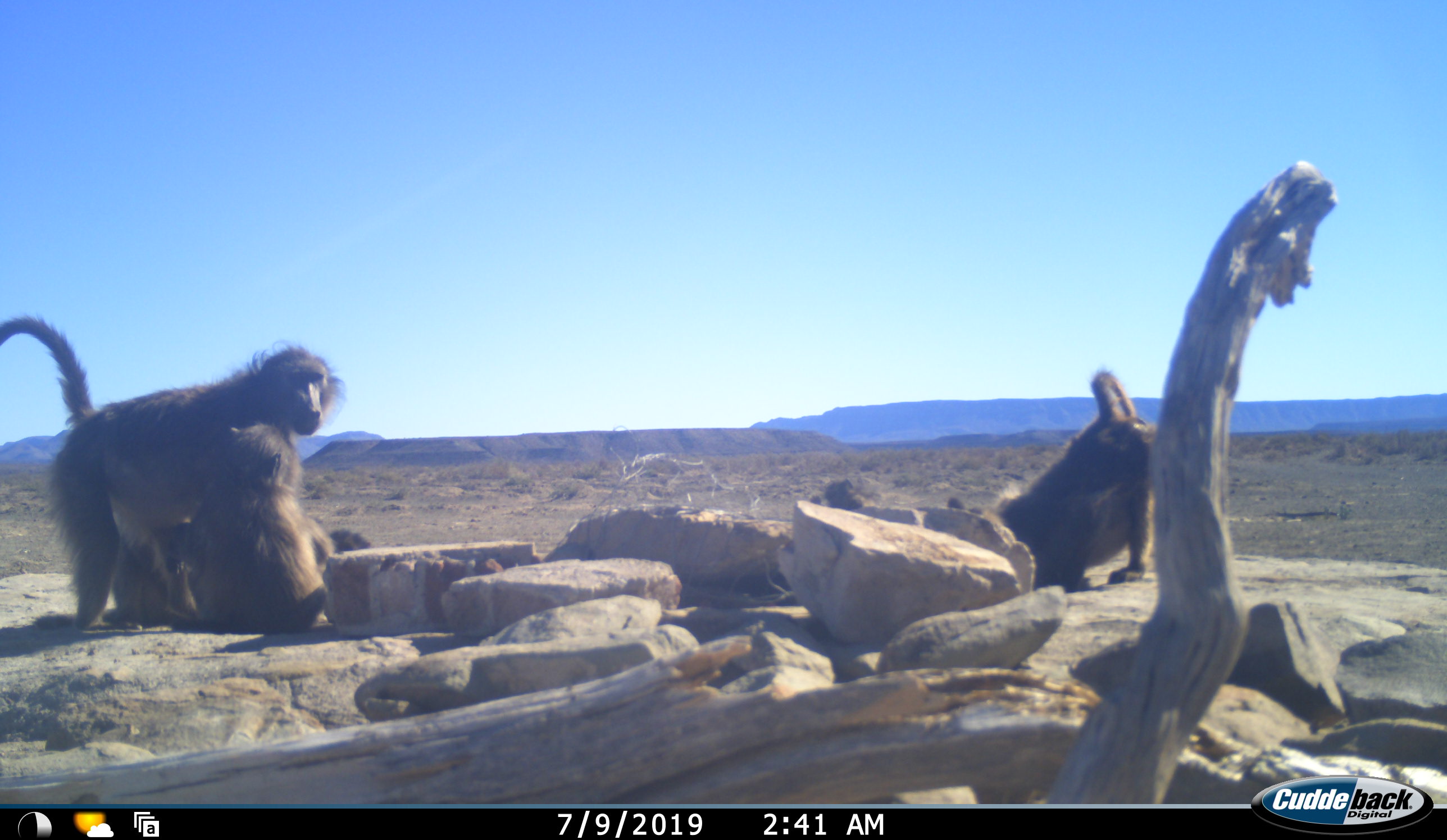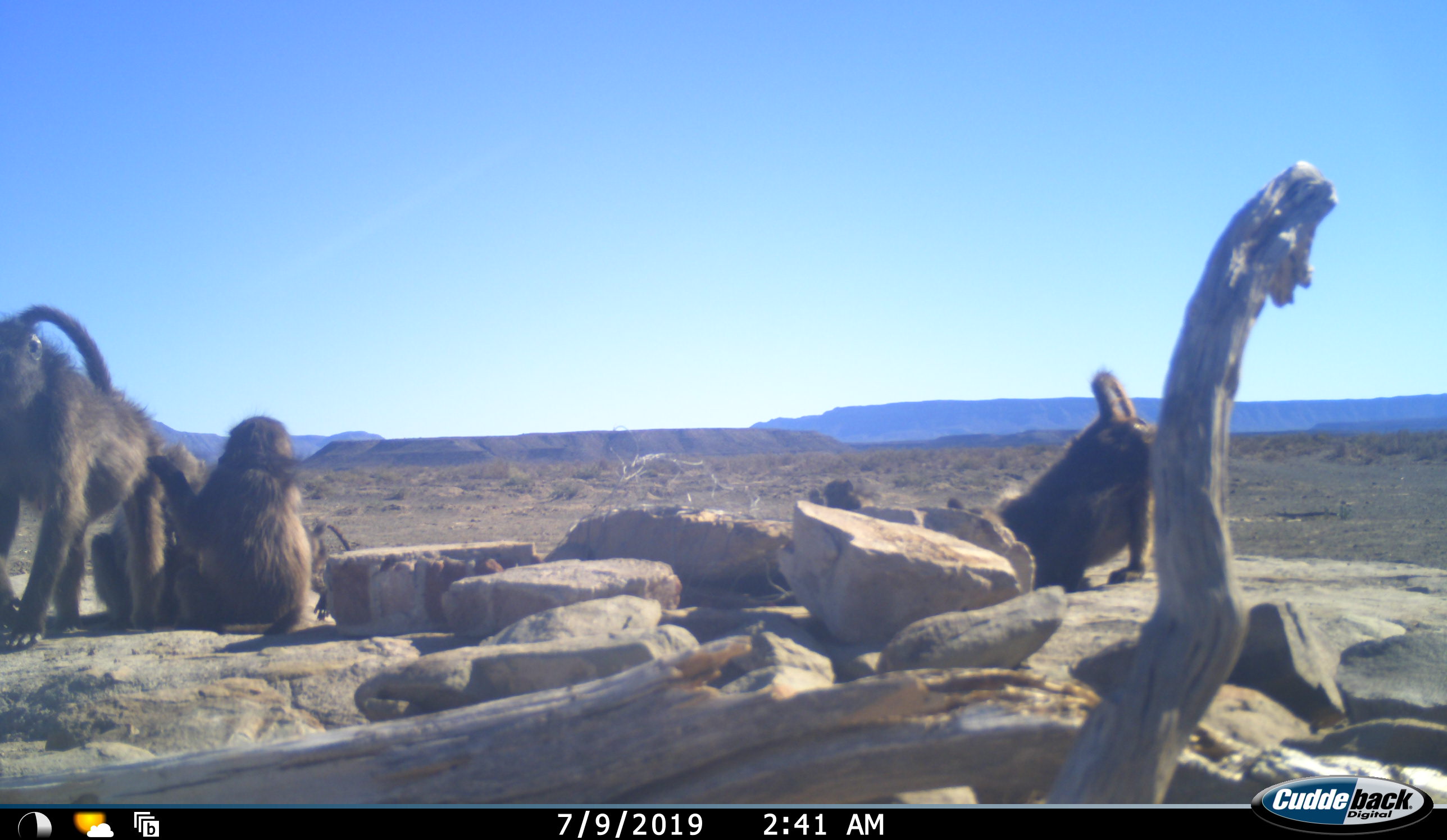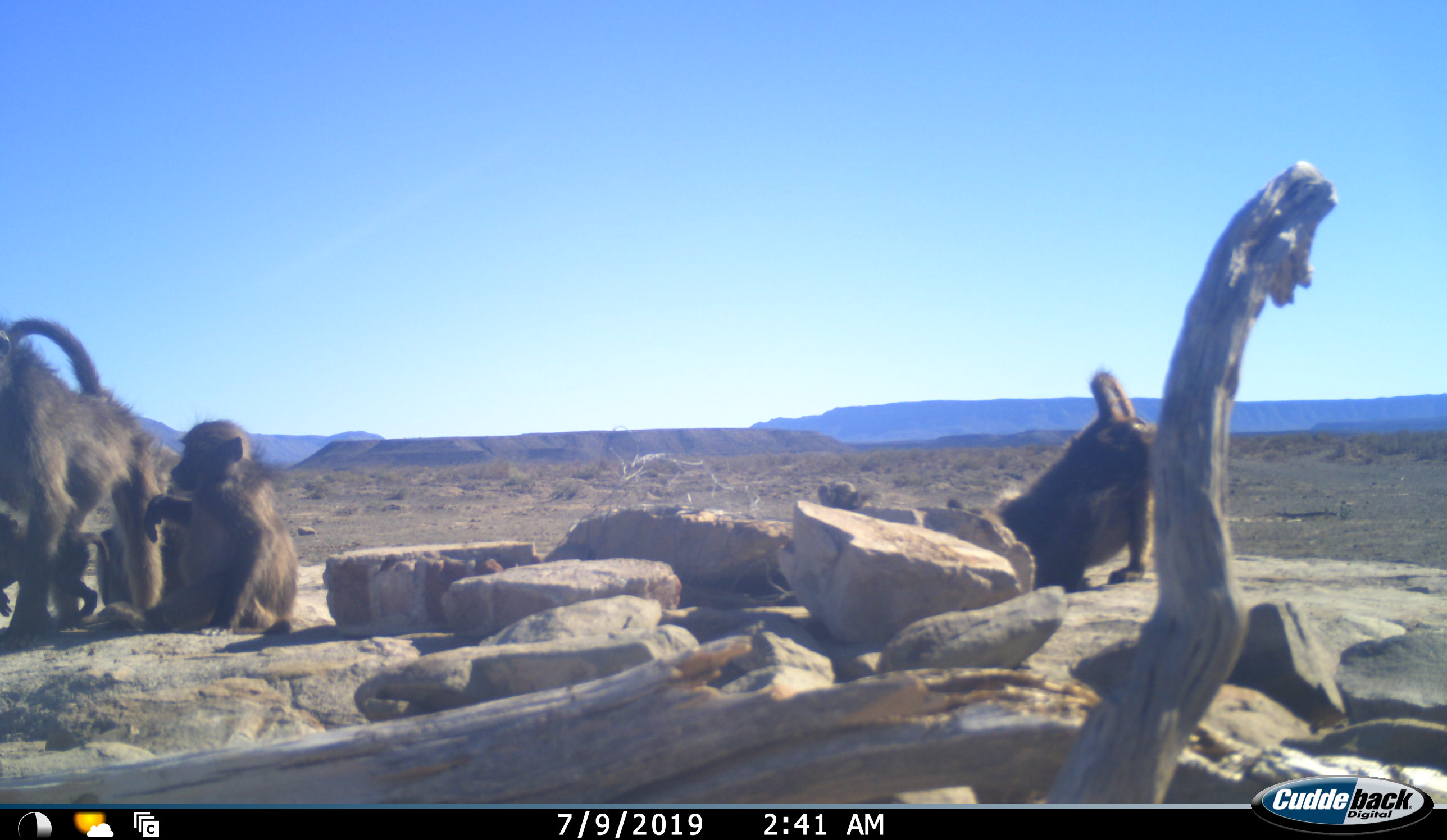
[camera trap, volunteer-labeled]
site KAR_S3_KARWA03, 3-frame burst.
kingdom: Animalia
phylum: Chordata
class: Mammalia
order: Primates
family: Cercopithecidae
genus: Papio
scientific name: Papio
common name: baboon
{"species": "baboon (Papio)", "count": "5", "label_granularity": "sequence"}